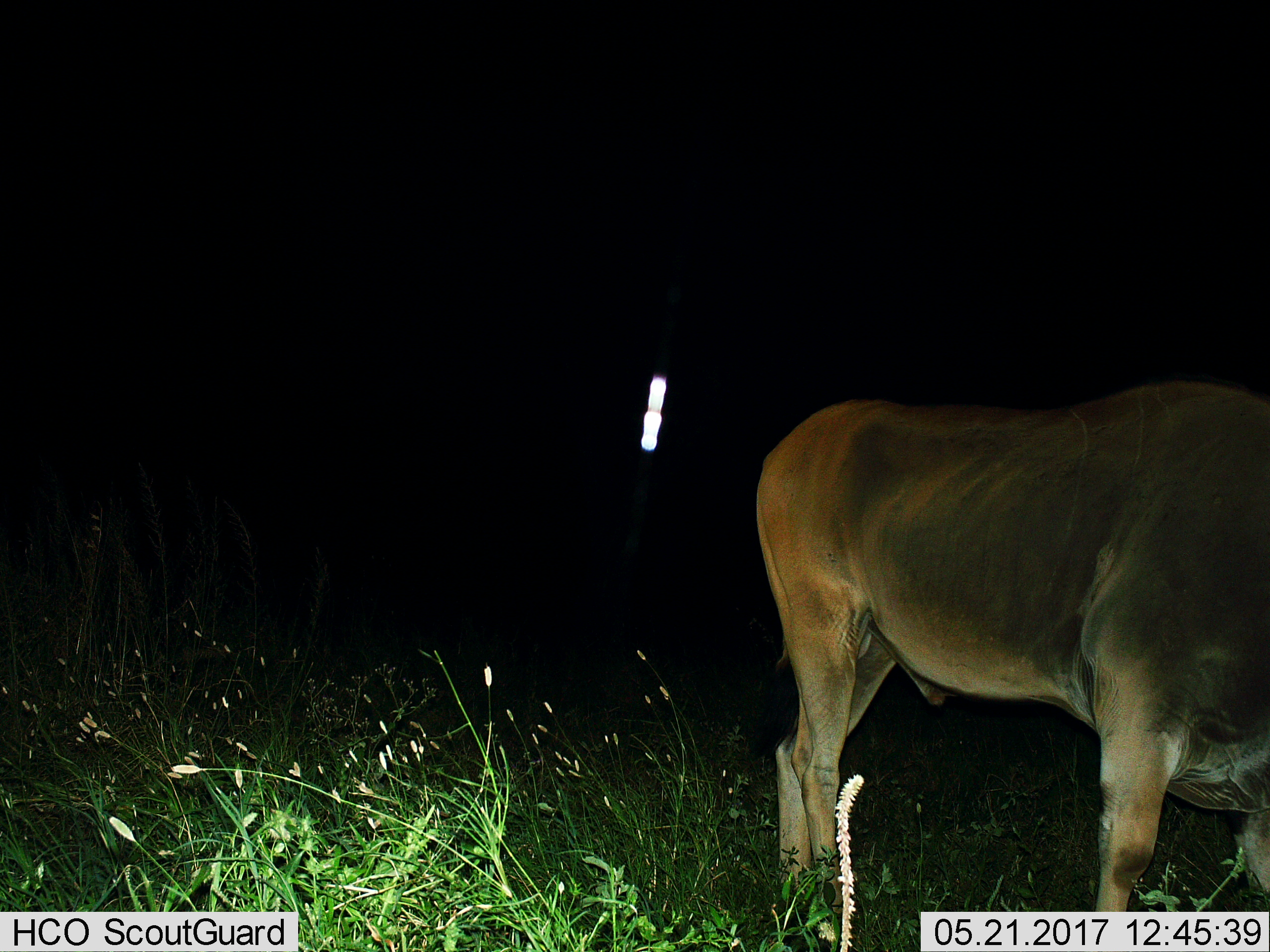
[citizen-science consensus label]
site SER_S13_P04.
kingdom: Animalia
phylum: Chordata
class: Mammalia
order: Artiodactyla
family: Bovidae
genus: Connochaetes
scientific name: Connochaetes taurinus taurinus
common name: blue wildebeest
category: wildebeestblue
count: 1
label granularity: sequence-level